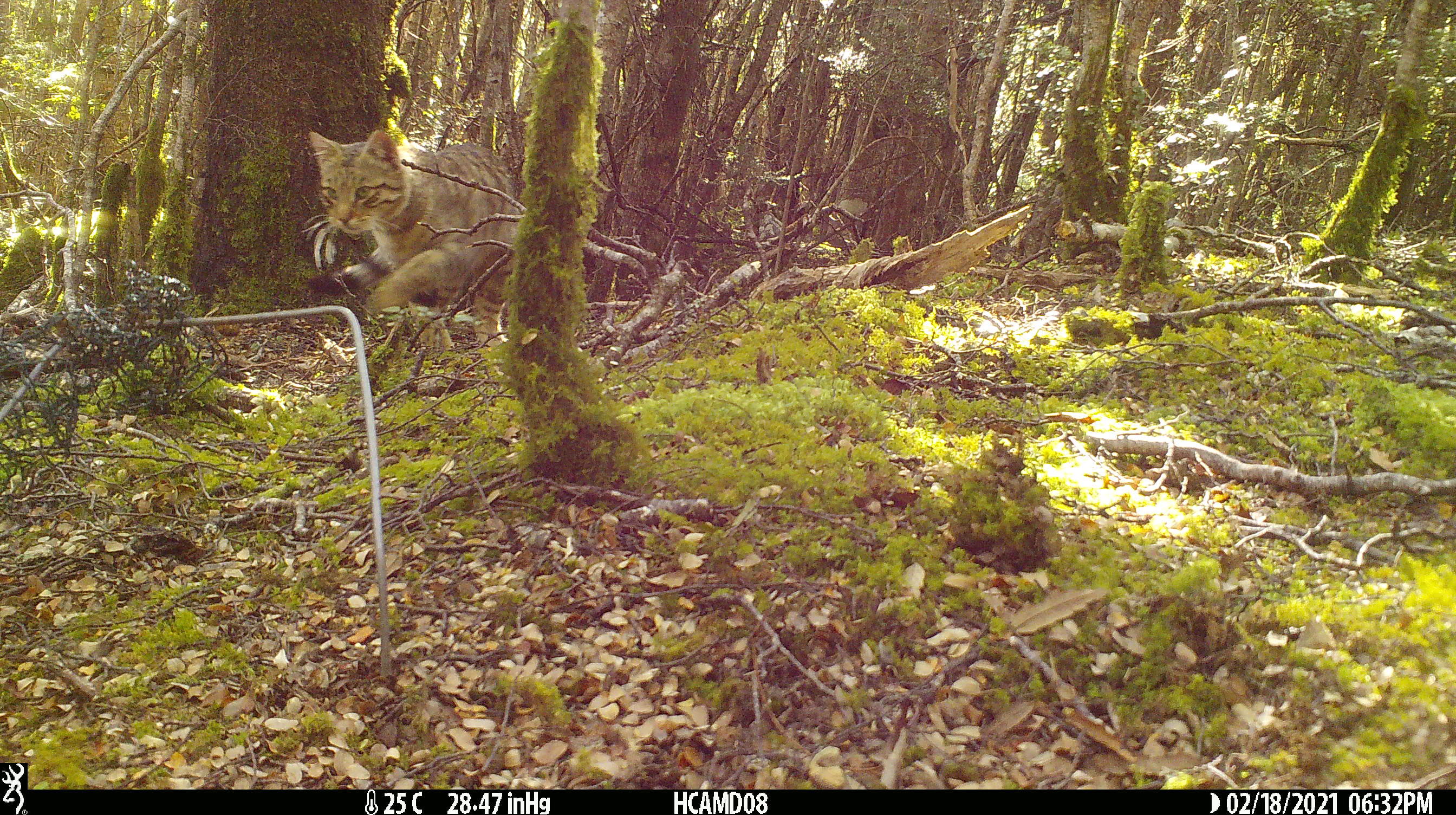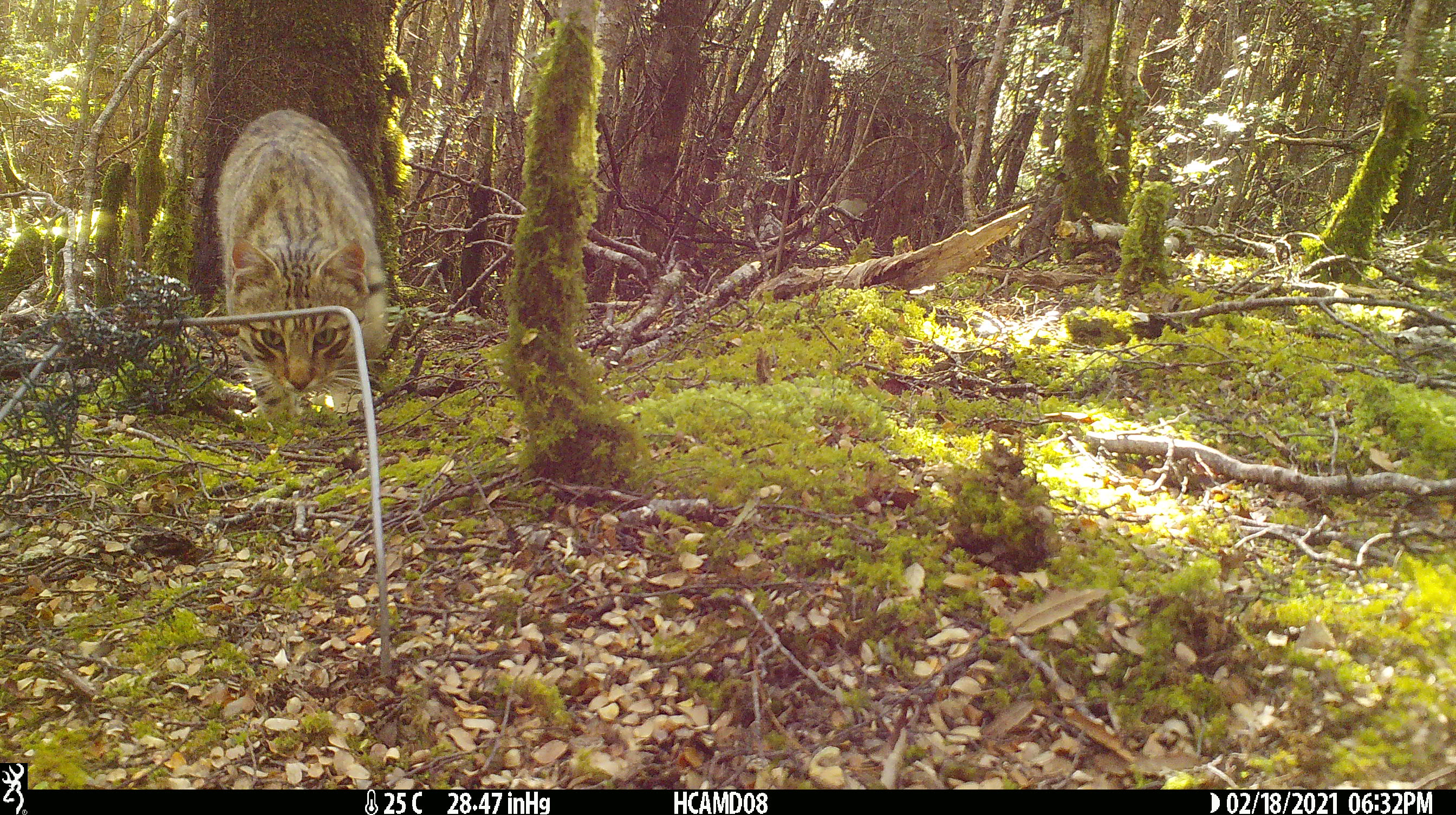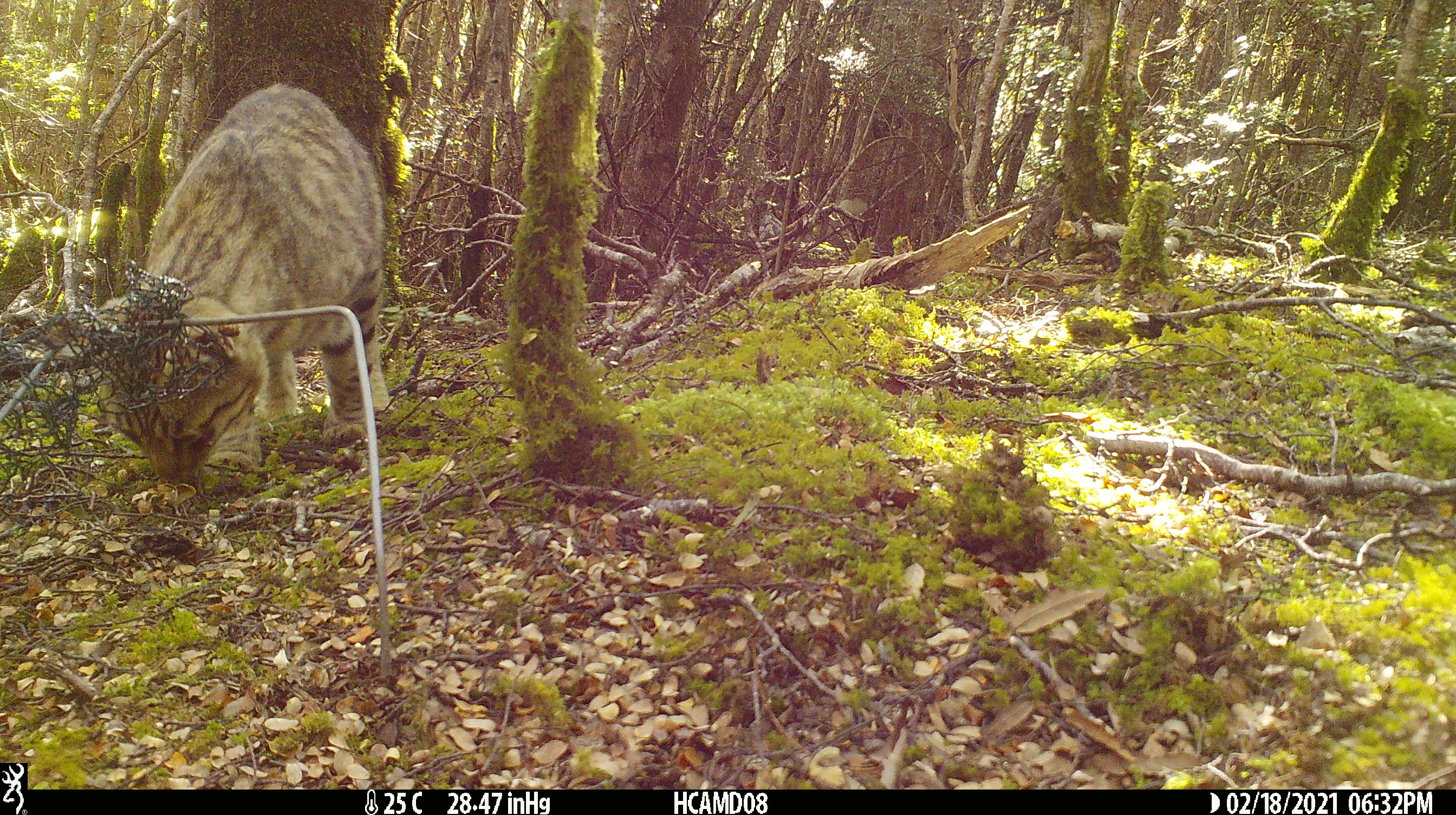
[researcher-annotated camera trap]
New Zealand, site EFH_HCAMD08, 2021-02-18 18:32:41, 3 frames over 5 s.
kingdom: Animalia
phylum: Chordata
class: Mammalia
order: Carnivora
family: Felidae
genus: Felis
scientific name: Felis catus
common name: domestic cat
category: cat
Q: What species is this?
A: Cat (domestic cat) (Felis catus).